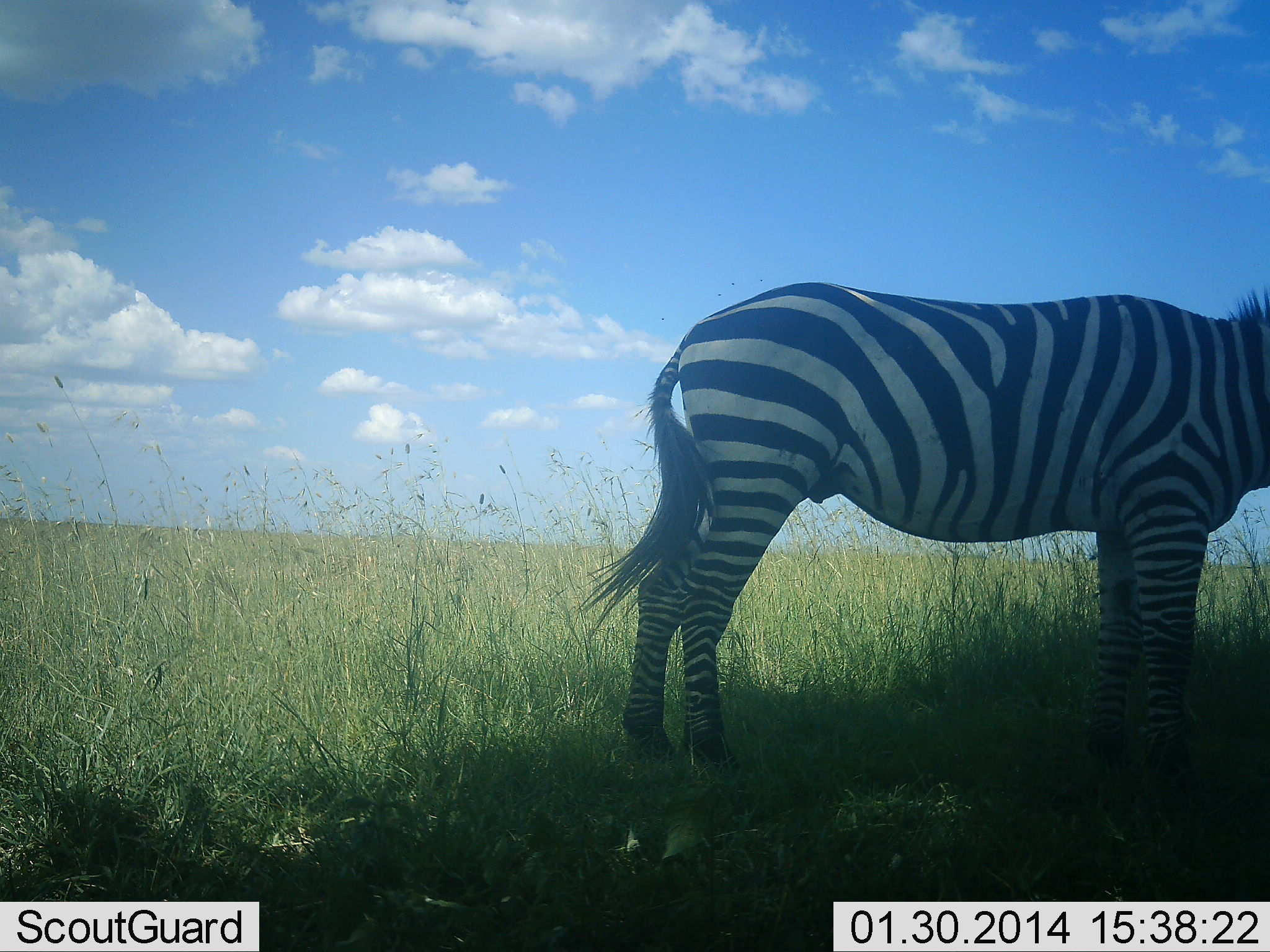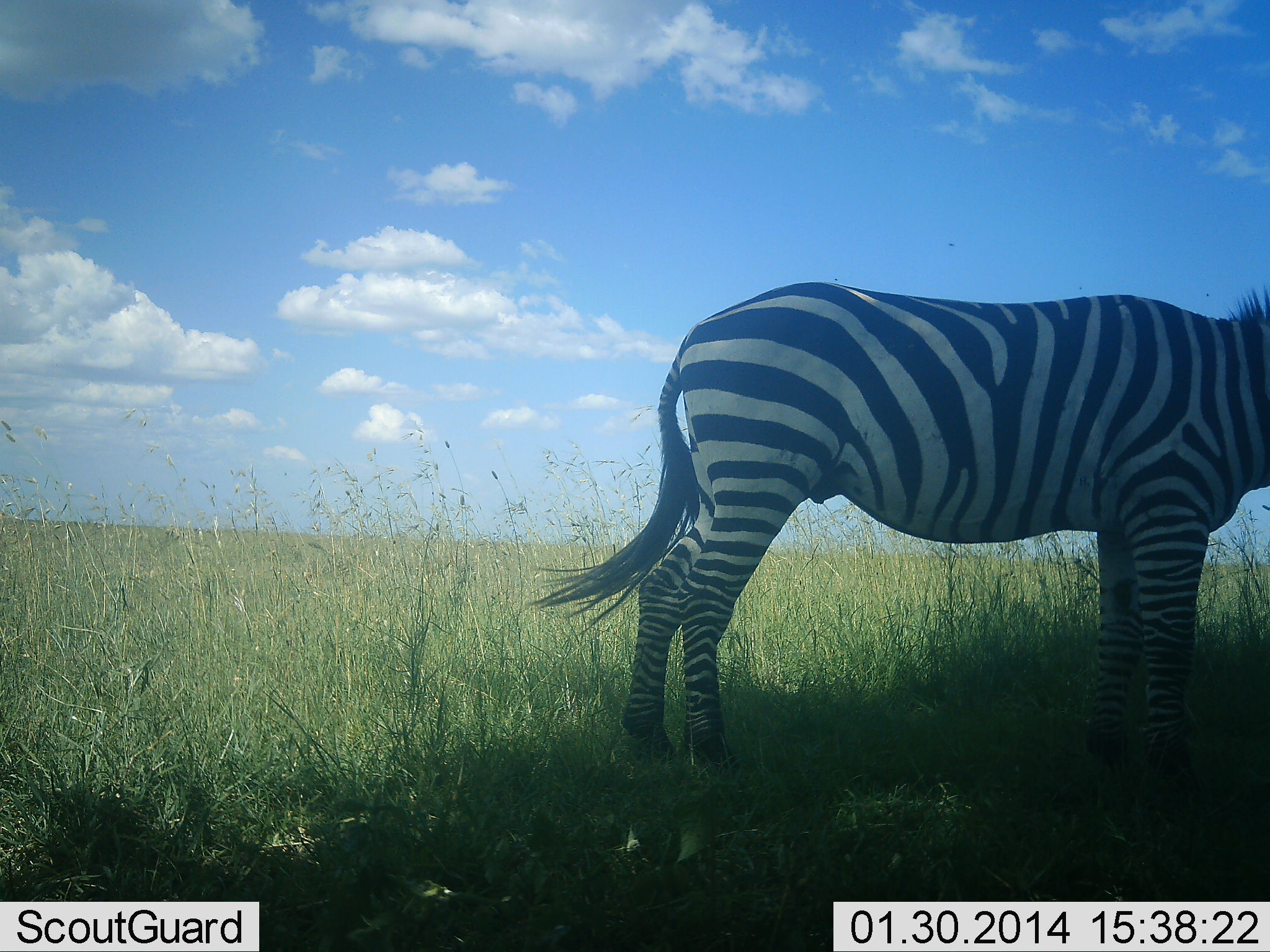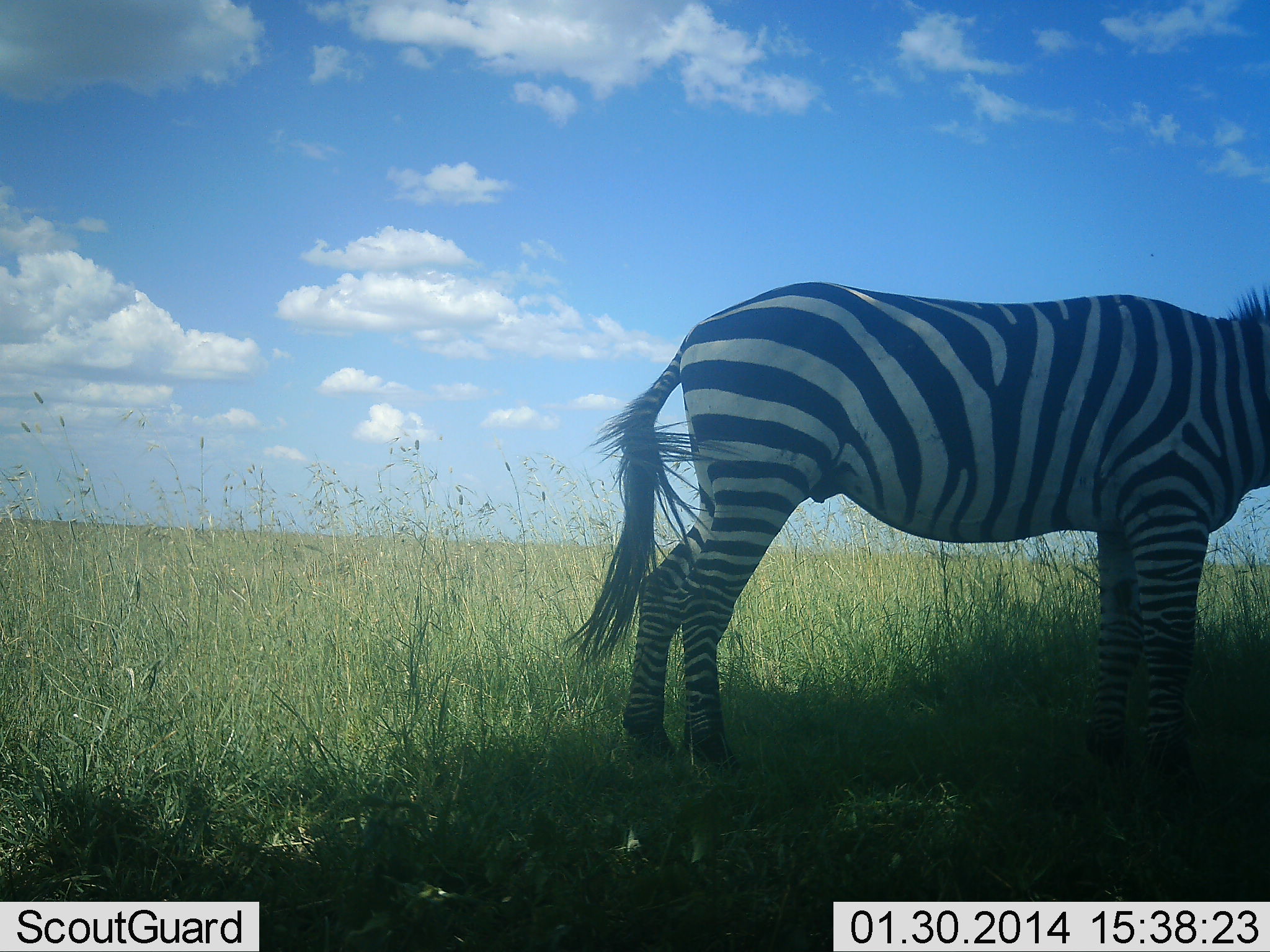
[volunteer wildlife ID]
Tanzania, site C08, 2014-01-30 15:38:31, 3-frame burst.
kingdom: Animalia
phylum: Chordata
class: Mammalia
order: Perissodactyla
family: Equidae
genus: Equus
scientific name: Equus quagga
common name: plains zebra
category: zebra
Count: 1.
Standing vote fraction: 100%.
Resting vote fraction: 0%.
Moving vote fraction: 0%.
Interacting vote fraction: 0%.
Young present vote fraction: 0%.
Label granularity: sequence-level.